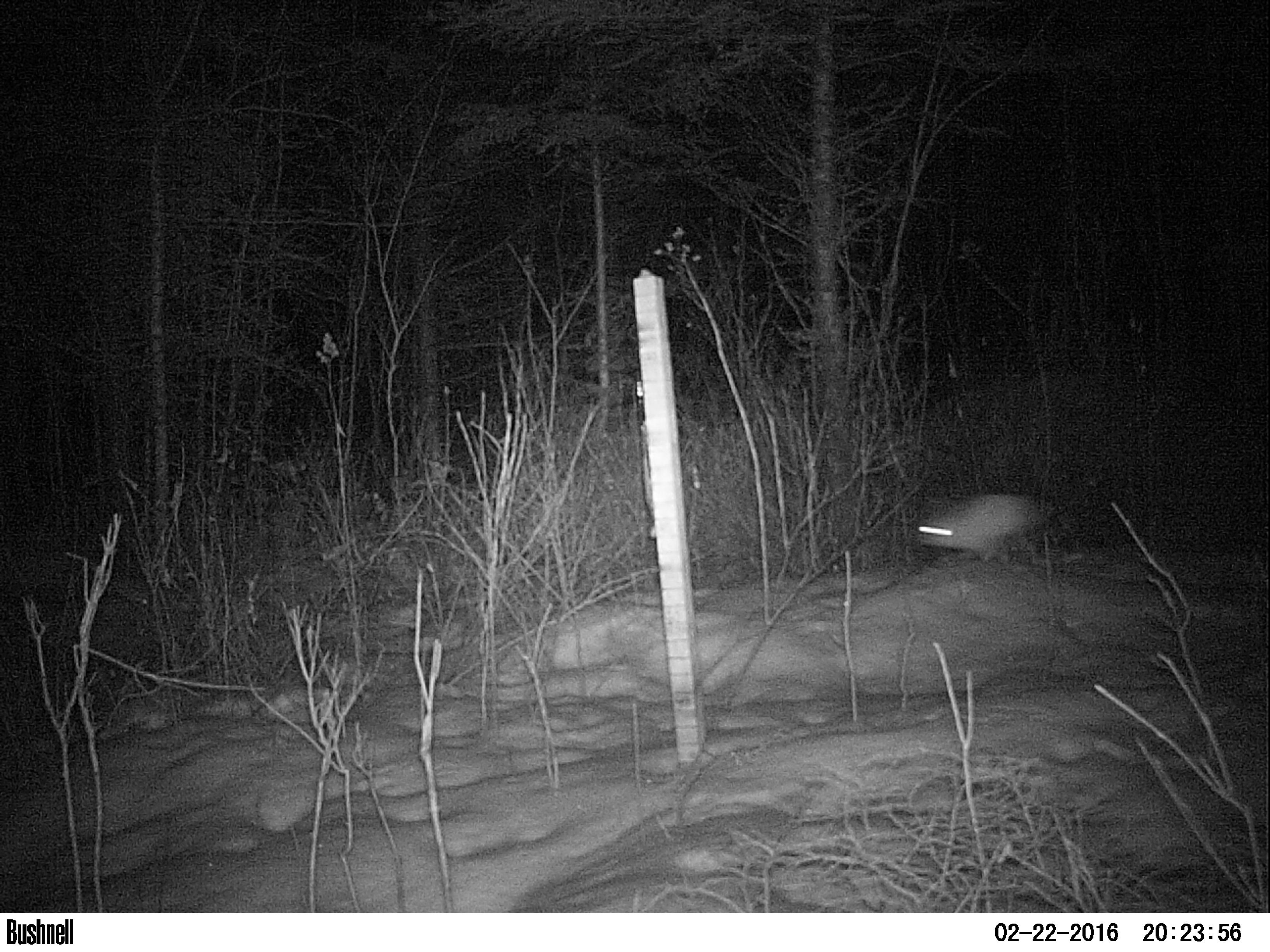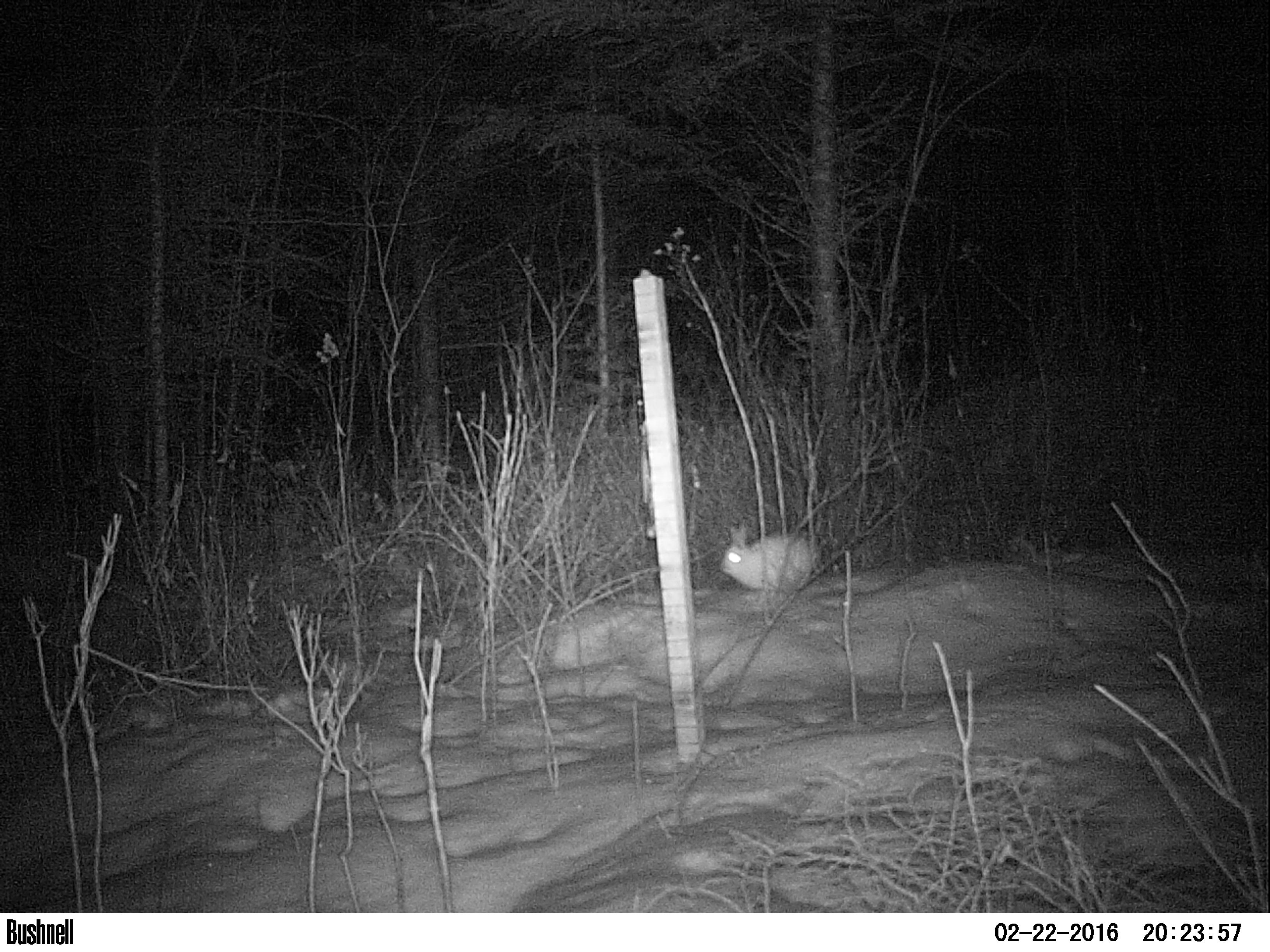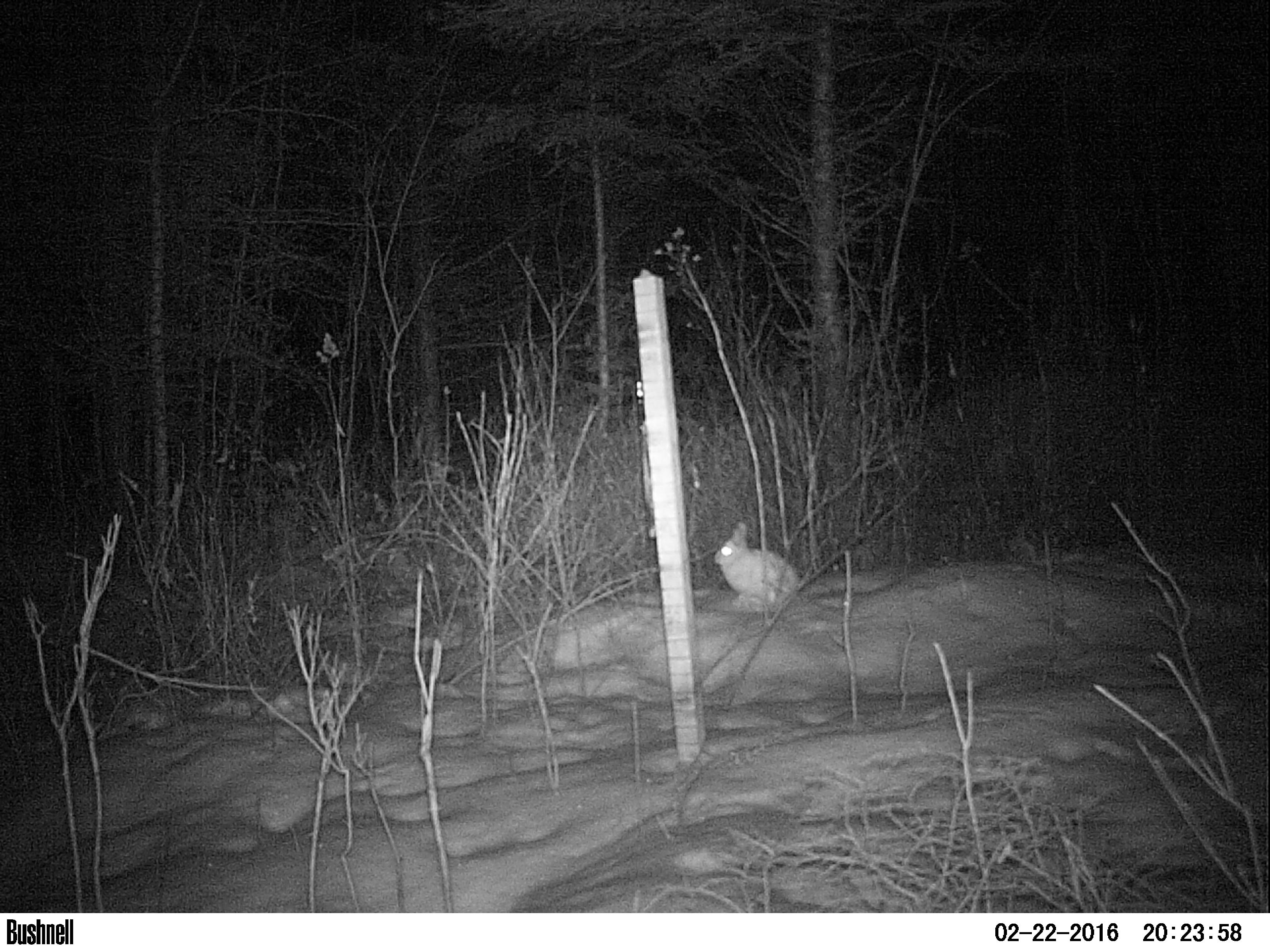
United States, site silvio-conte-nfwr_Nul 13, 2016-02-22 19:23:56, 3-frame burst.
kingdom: Animalia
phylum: Chordata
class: Mammalia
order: Lagomorpha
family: Leporidae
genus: Lepus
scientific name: Lepus americanus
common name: snowshoe hare